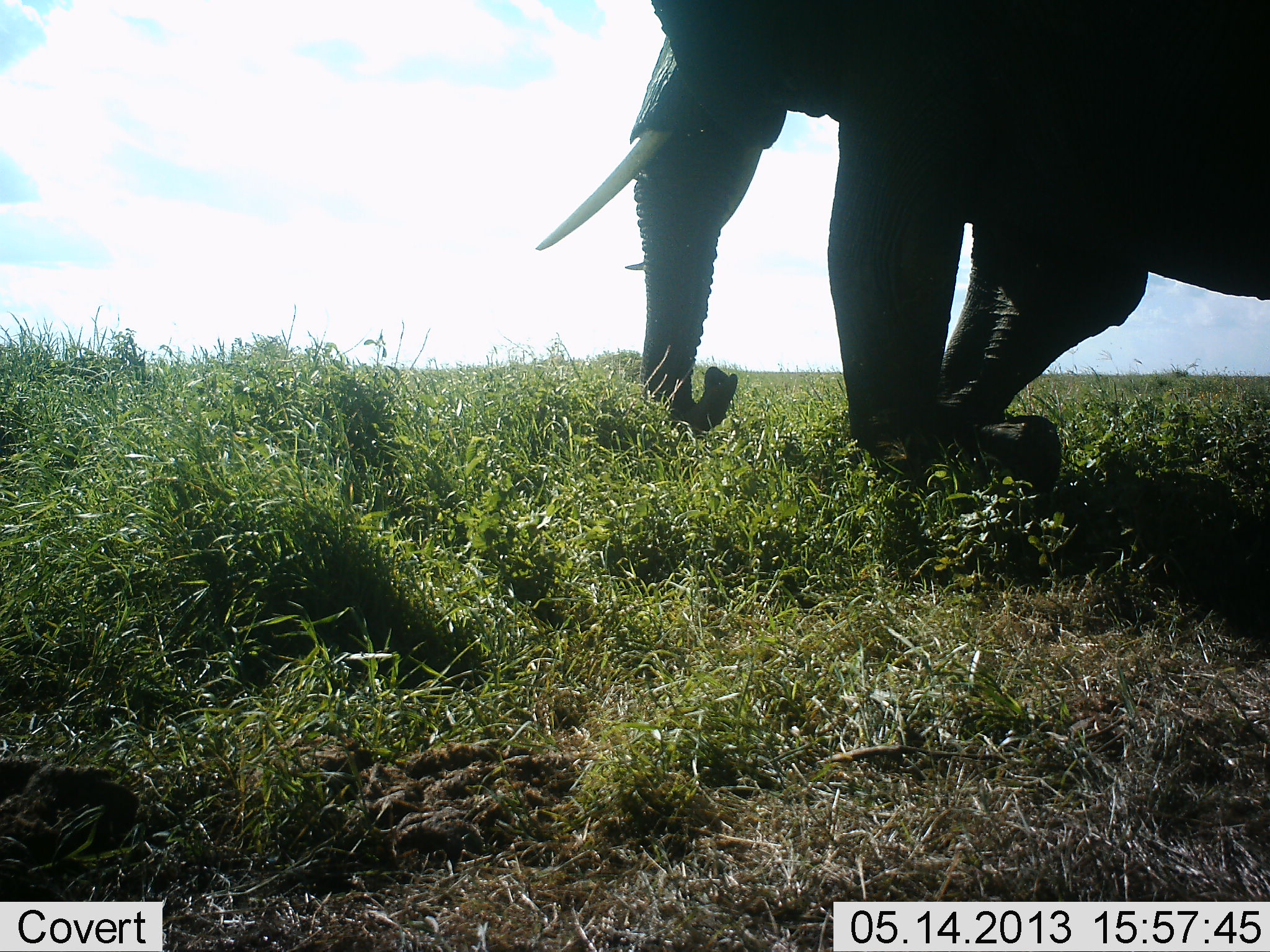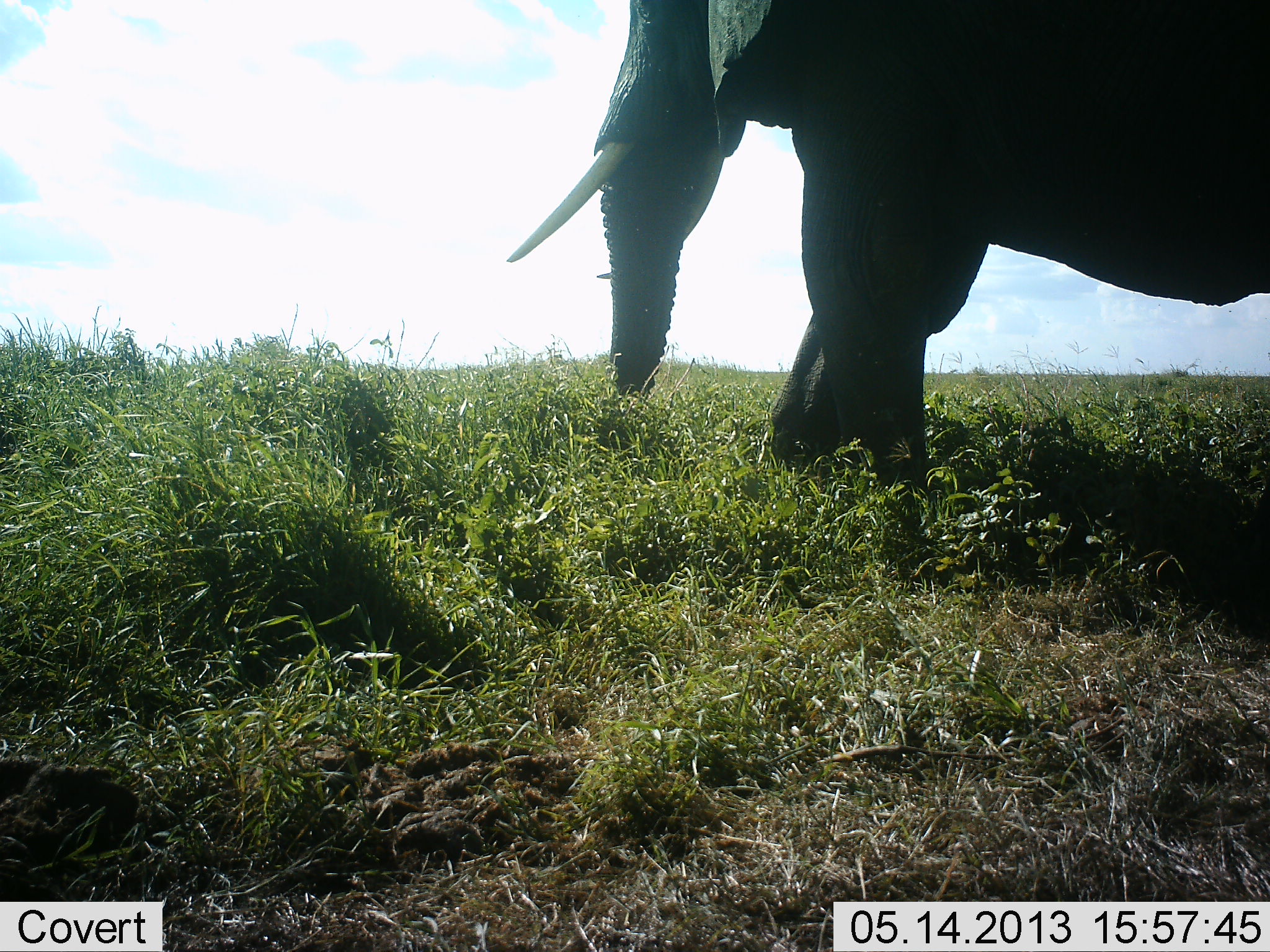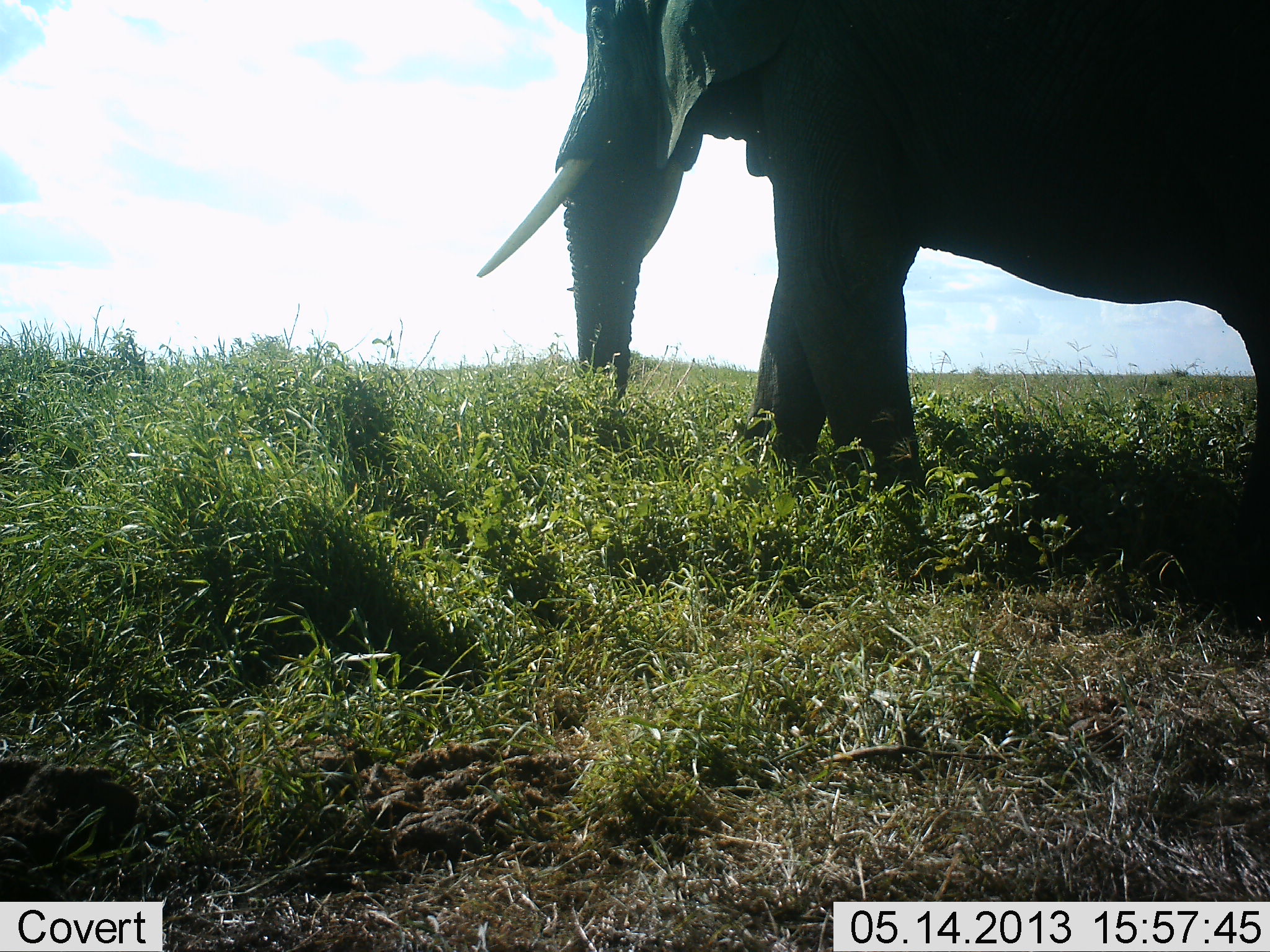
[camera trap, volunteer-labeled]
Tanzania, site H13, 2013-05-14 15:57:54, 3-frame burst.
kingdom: Animalia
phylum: Chordata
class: Mammalia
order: Proboscidea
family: Elephantidae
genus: Loxodonta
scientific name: Loxodonta africana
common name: african bush elephant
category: elephant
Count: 1.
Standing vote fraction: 15%.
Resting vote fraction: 0%.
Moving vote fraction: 85%.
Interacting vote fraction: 0%.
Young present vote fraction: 0%.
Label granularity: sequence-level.